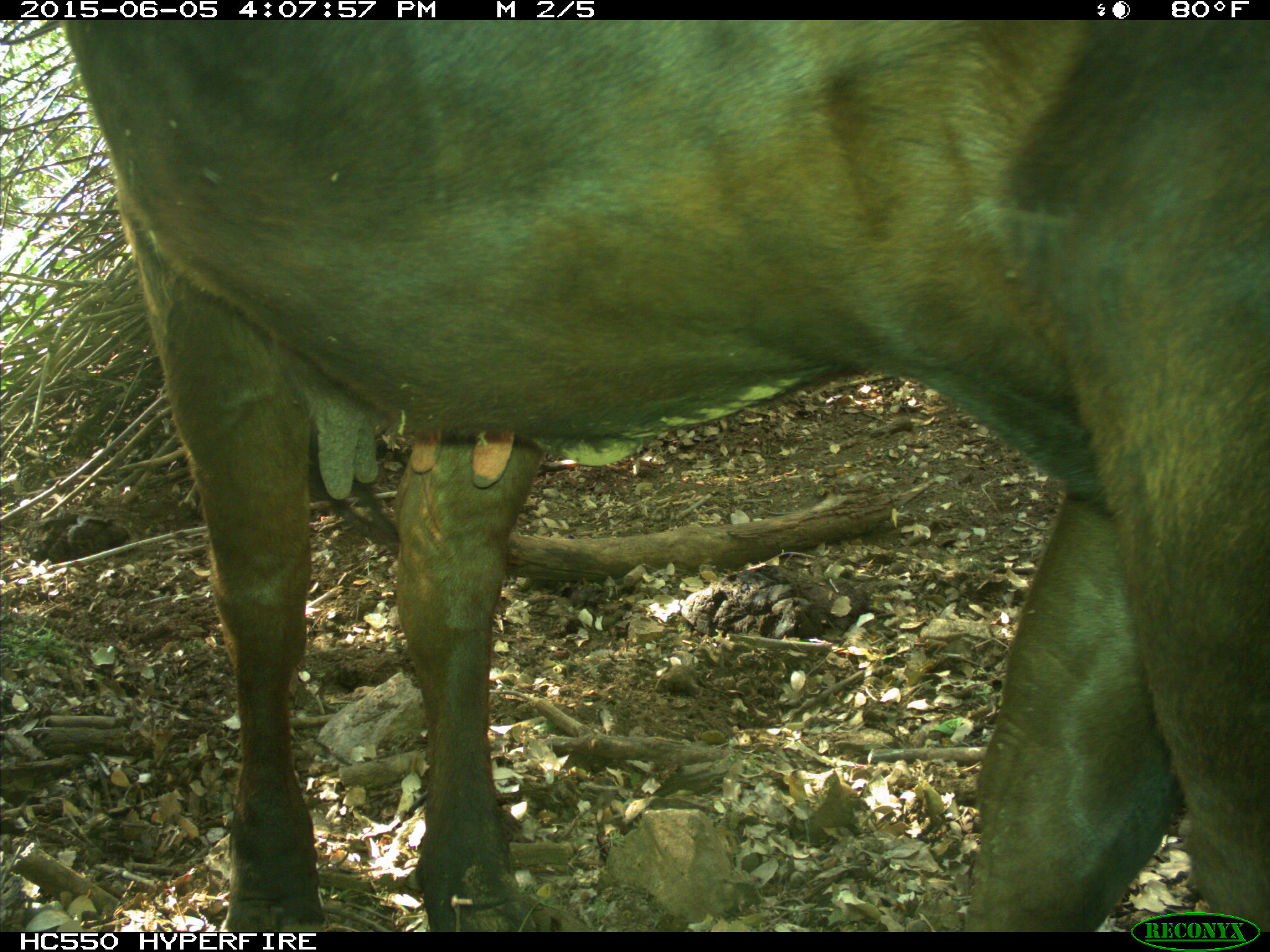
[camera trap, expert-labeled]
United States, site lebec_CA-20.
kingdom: Animalia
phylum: Chordata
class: Mammalia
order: Artiodactyla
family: Bovidae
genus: Bos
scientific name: Bos taurus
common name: domestic cow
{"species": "Bos taurus (domestic cow)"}